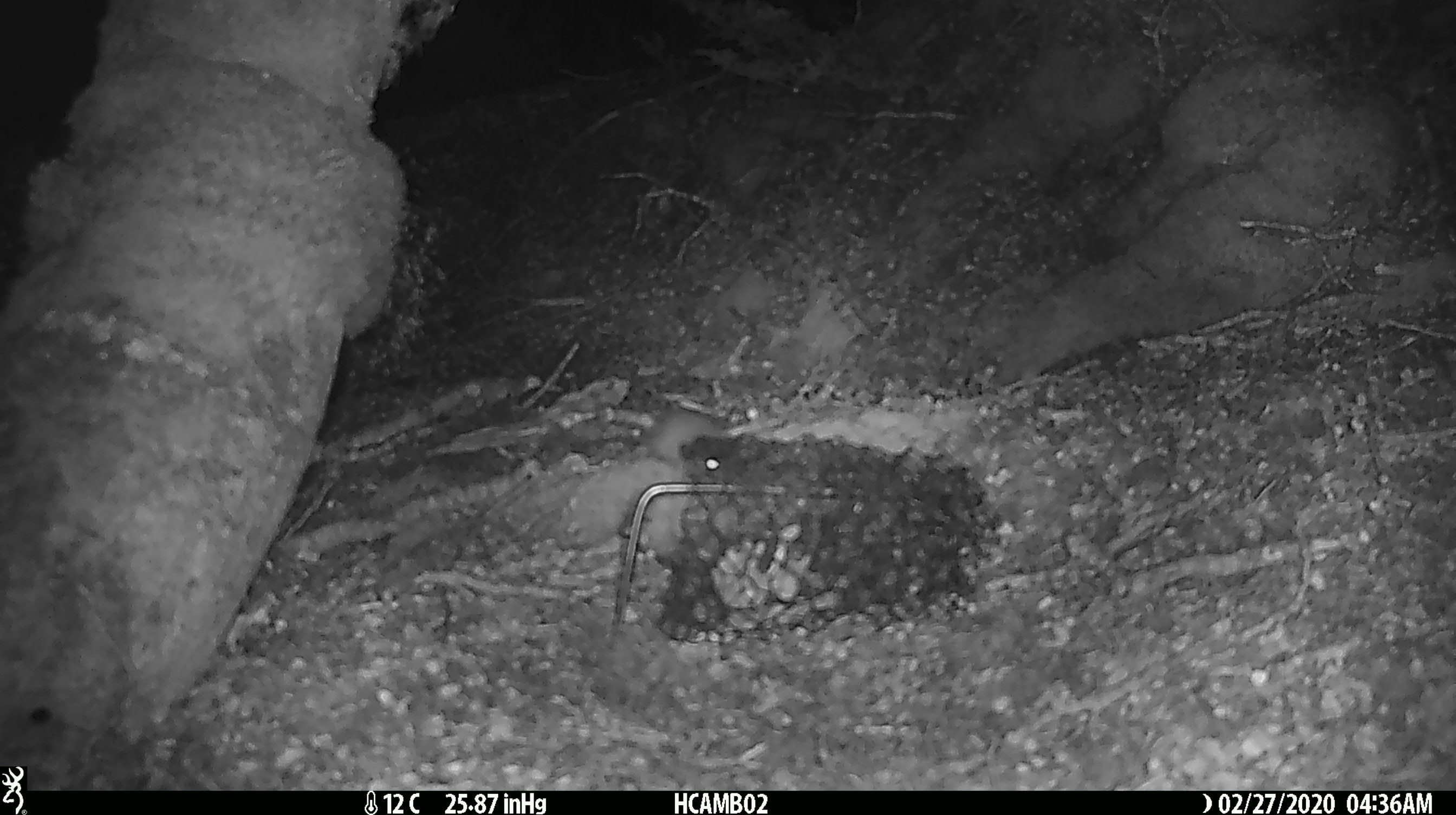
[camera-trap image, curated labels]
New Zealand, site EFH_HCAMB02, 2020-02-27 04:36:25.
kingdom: Animalia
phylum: Chordata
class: Mammalia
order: Rodentia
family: Muridae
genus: Mus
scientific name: Mus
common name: mouse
Mouse (Mus).